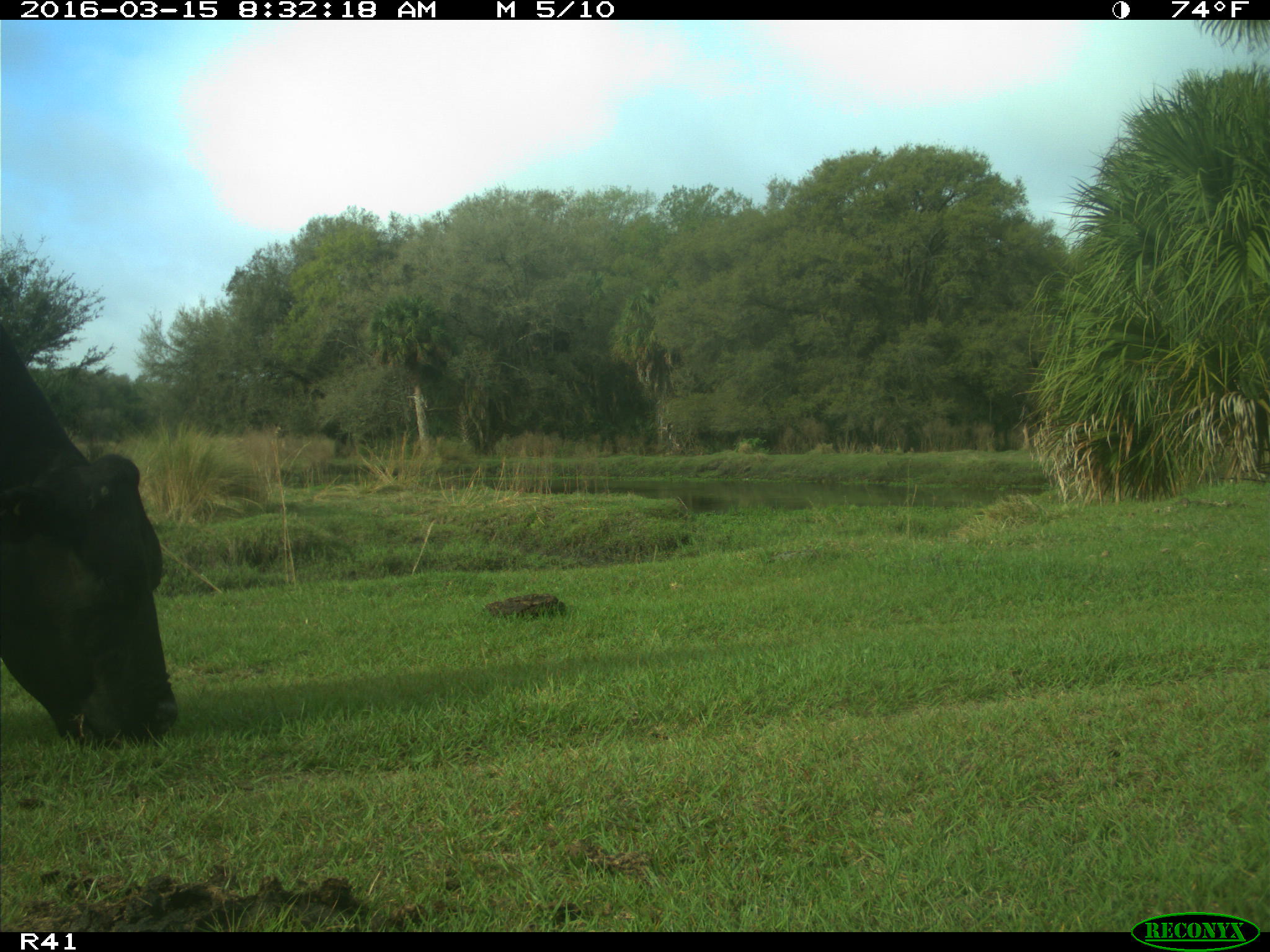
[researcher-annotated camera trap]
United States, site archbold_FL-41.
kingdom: Animalia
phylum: Chordata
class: Mammalia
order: Artiodactyla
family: Bovidae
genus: Bos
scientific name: Bos taurus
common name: domestic cow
Bos taurus (domestic cow).